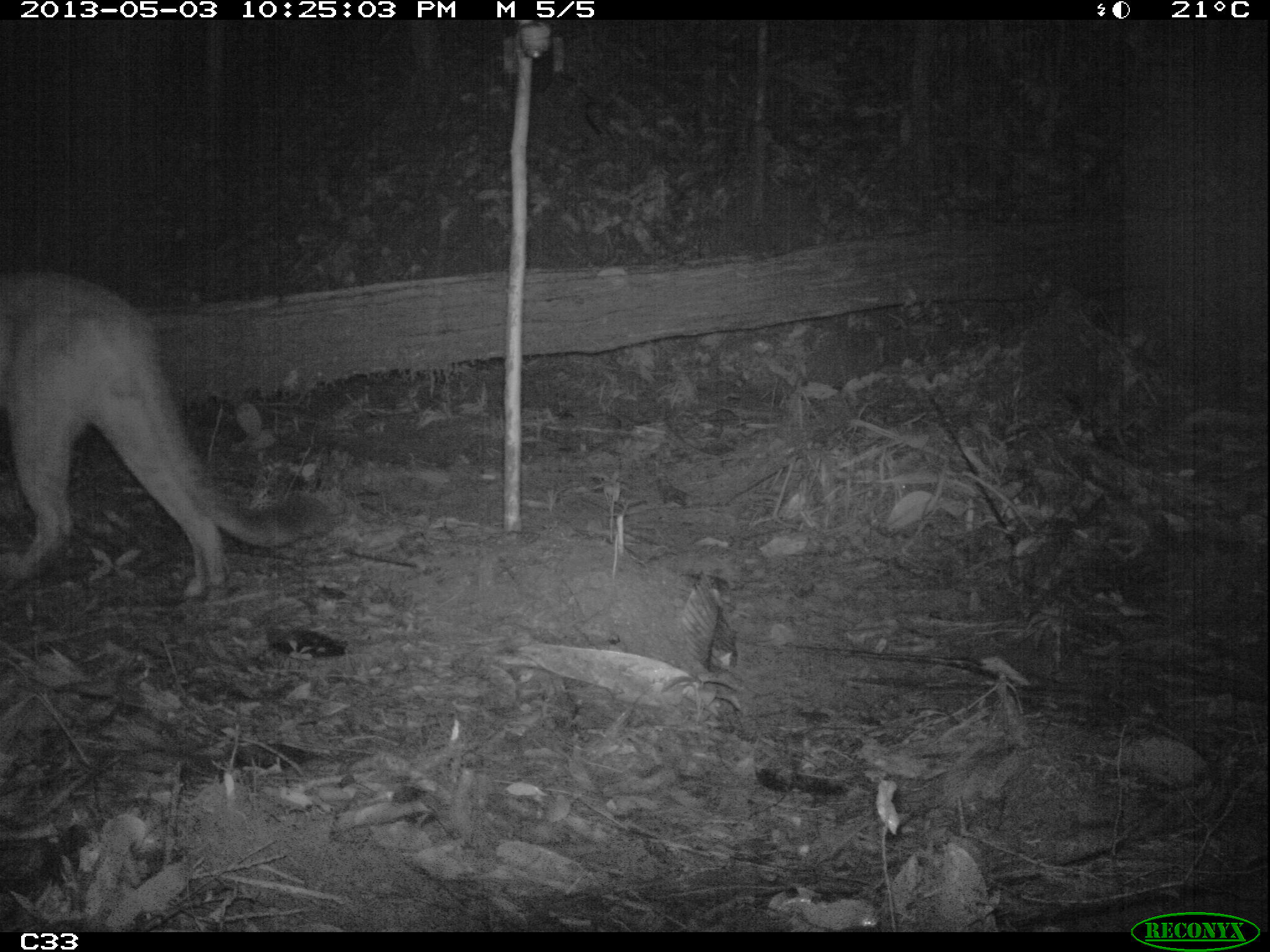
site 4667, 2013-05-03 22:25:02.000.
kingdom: Animalia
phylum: Chordata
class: Mammalia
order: Carnivora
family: Felidae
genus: Puma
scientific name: Puma concolor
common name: mountain lion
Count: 1.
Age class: adult.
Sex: male.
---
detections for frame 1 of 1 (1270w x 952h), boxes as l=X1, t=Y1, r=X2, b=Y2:
puma concolor: l=0, t=264, r=336, b=599